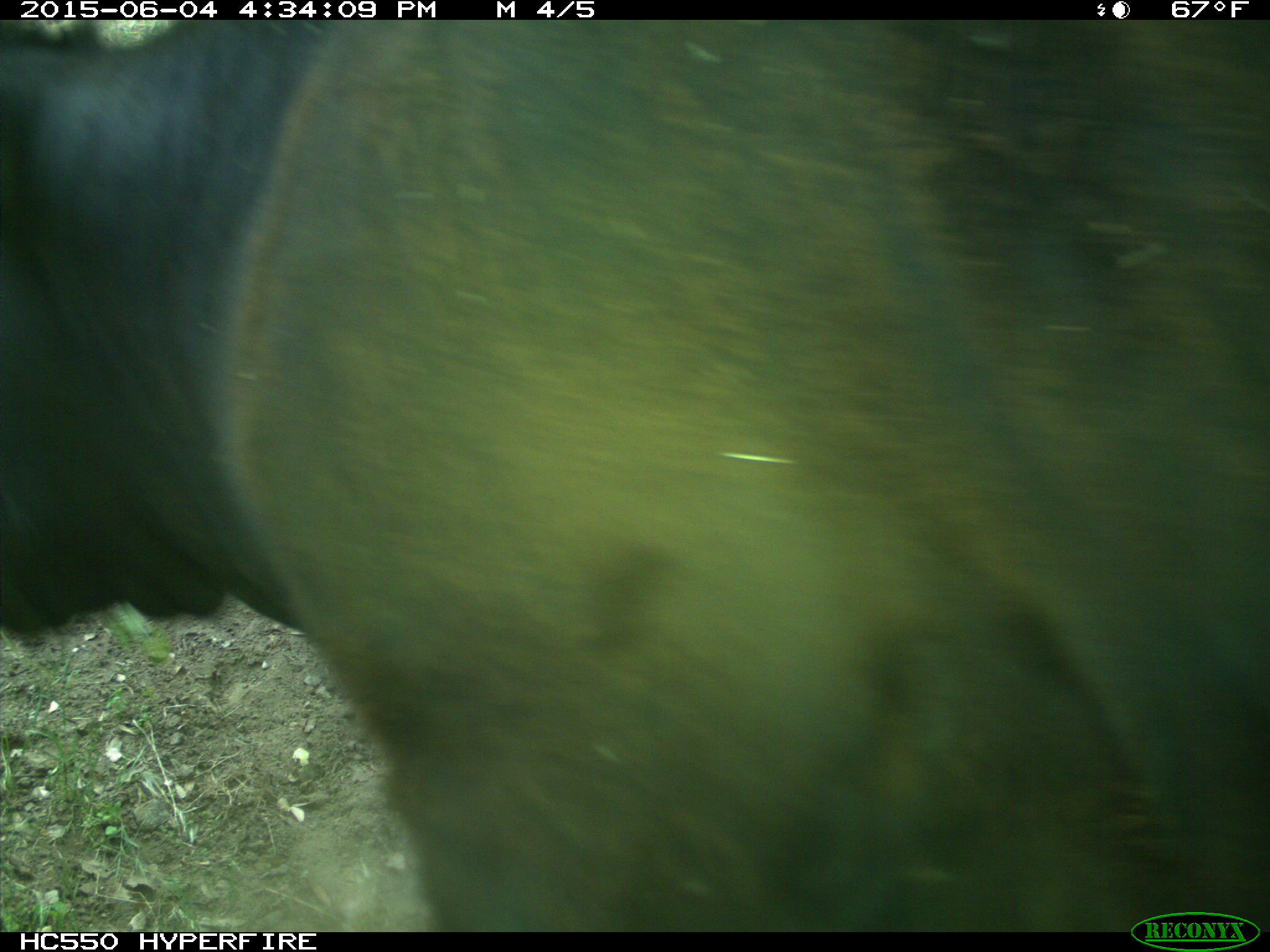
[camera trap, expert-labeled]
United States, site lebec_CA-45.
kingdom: Animalia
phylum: Chordata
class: Mammalia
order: Artiodactyla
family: Bovidae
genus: Bos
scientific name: Bos taurus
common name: domestic cow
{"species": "Bos taurus (domestic cow)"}